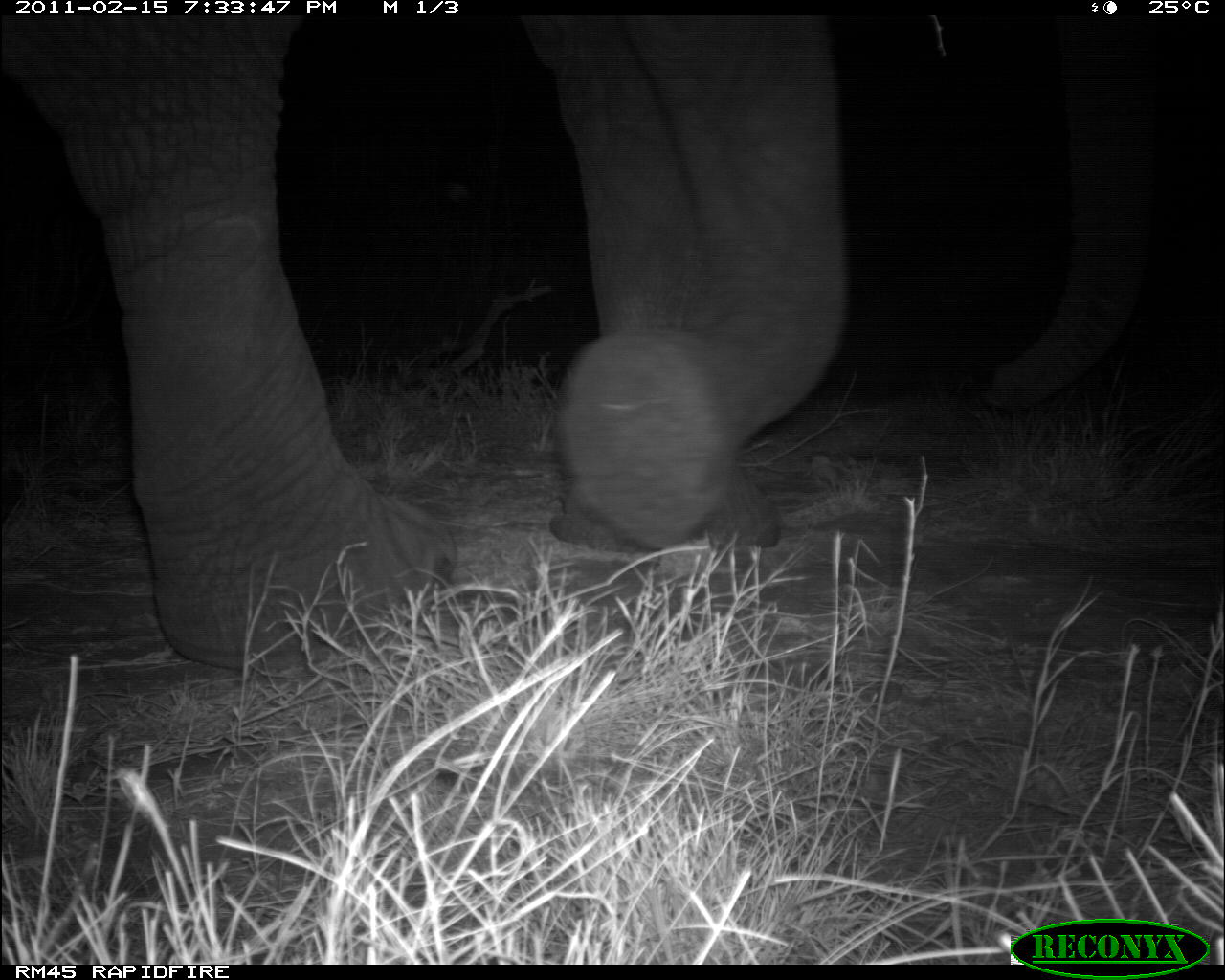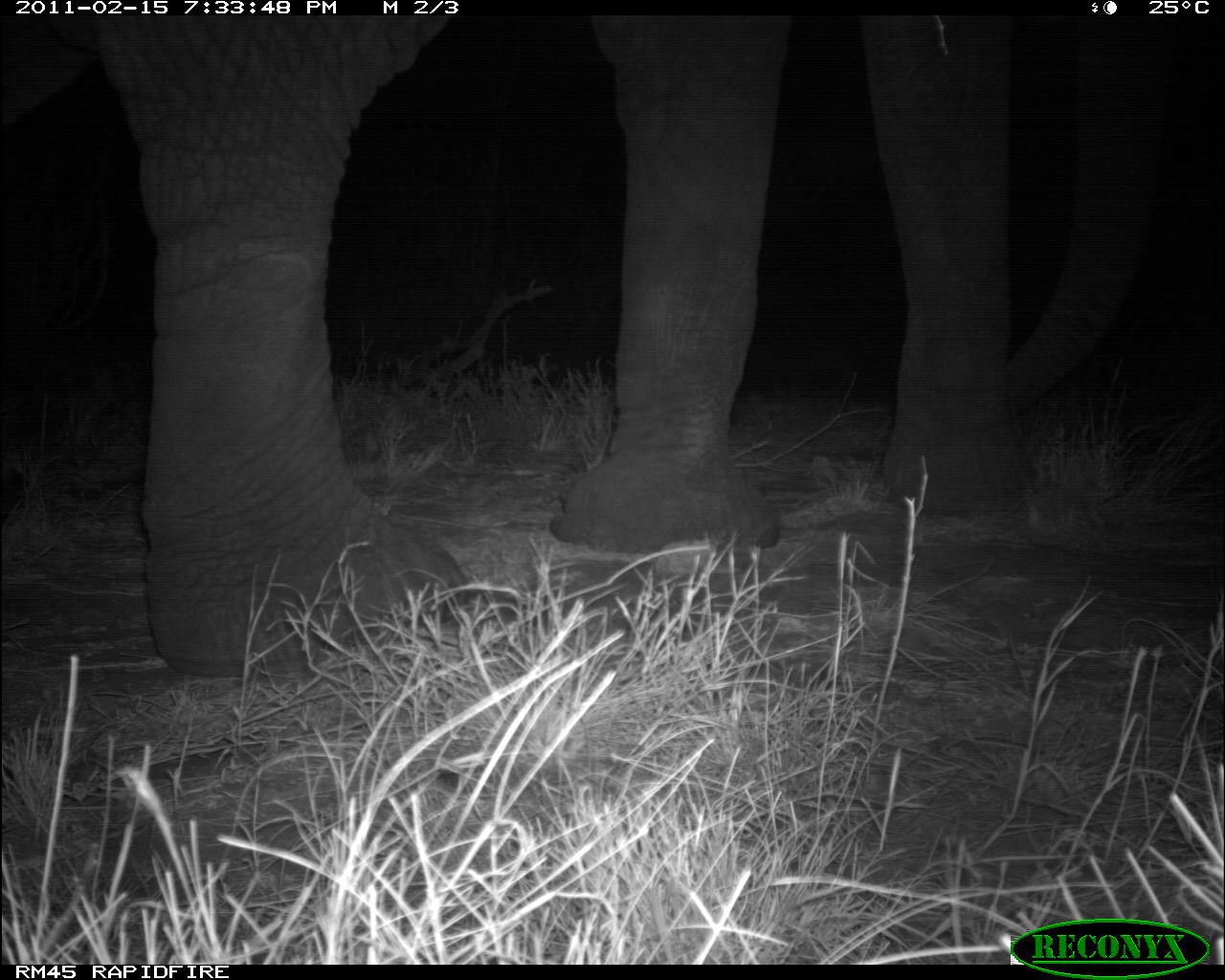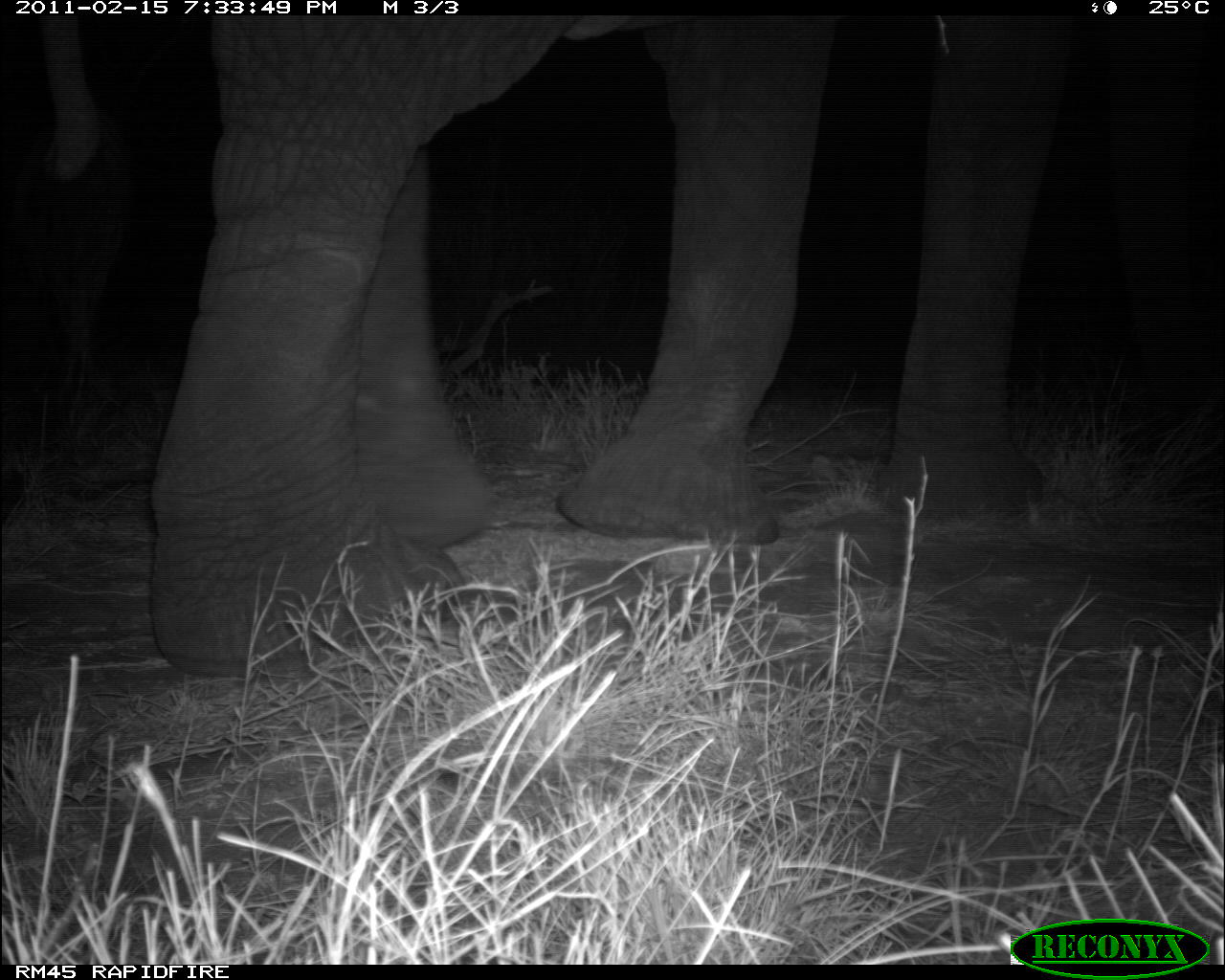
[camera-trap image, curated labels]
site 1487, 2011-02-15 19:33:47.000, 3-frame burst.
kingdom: Animalia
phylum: Chordata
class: Mammalia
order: Proboscidea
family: Elephantidae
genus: Loxodonta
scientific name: Loxodonta africana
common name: african bush elephant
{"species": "Loxodonta africana (african bush elephant)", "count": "1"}